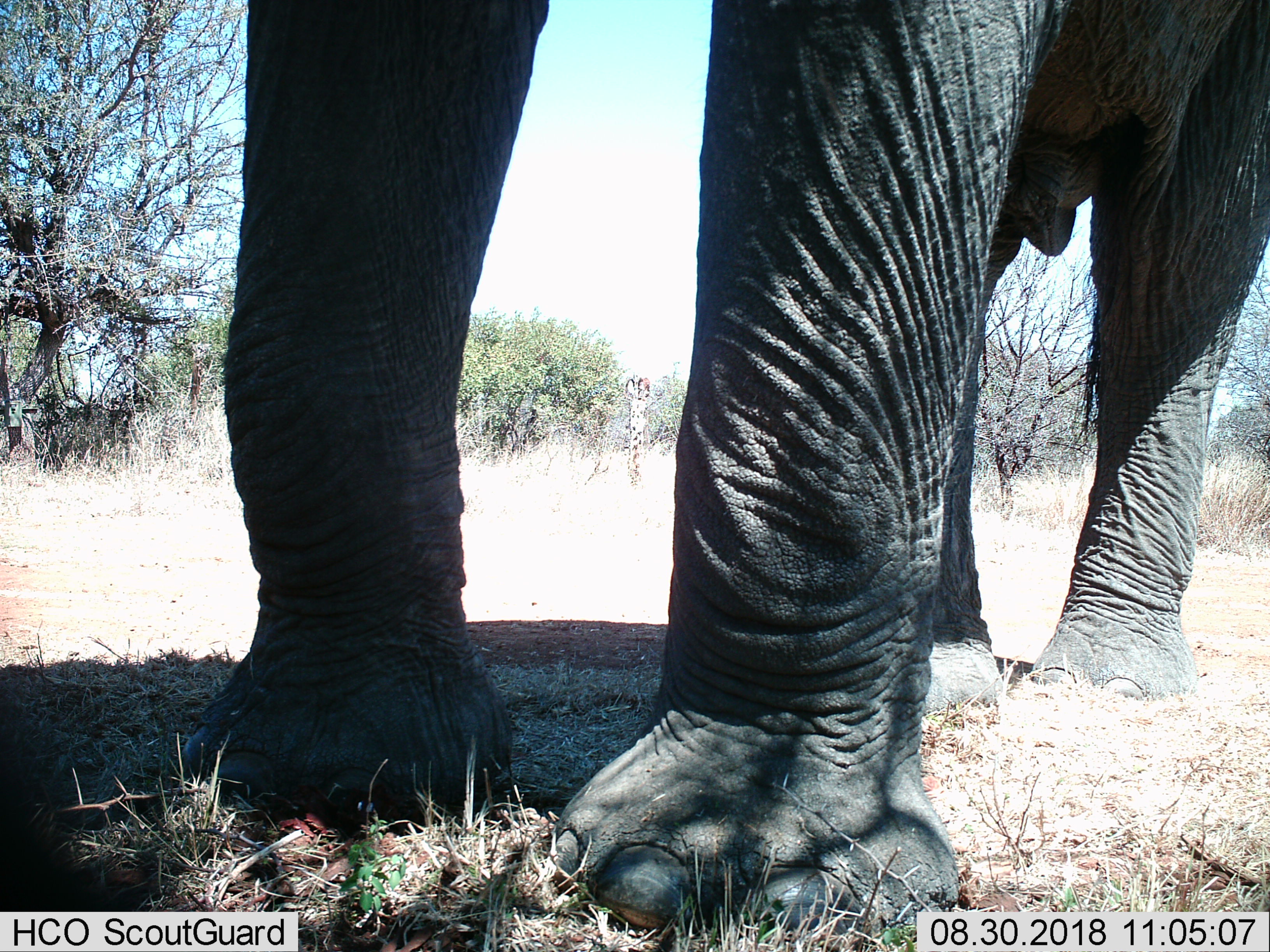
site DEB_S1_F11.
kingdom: Animalia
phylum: Chordata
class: Mammalia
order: Proboscidea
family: Elephantidae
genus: Loxodonta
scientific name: Loxodonta africana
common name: african bush elephant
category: elephant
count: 1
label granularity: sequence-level